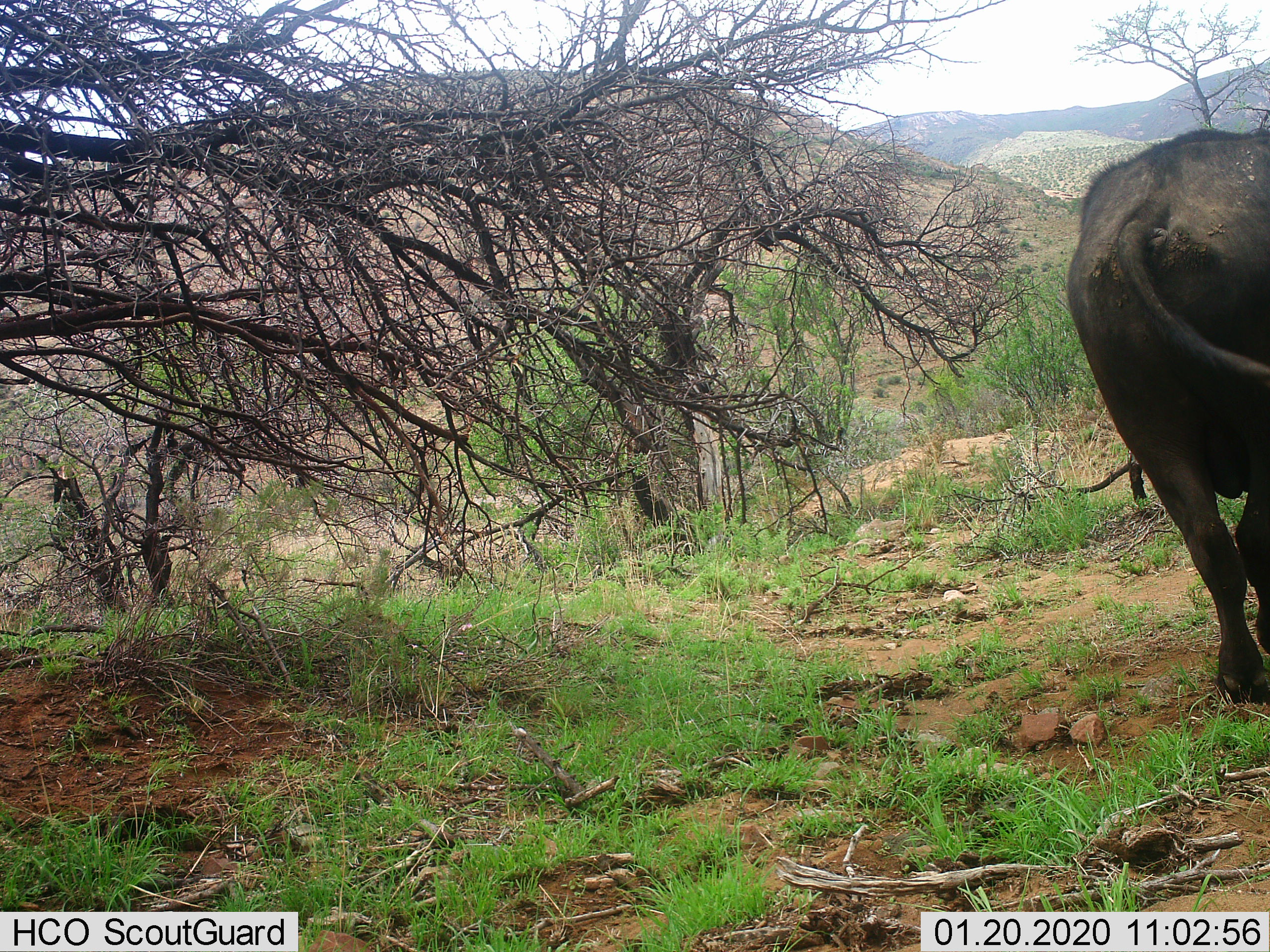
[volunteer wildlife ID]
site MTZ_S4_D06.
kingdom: Animalia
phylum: Chordata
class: Mammalia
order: Artiodactyla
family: Bovidae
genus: Syncerus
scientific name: Syncerus caffer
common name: african buffalo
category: buffalo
Buffalo (african buffalo) (Syncerus caffer), count 1. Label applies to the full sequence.